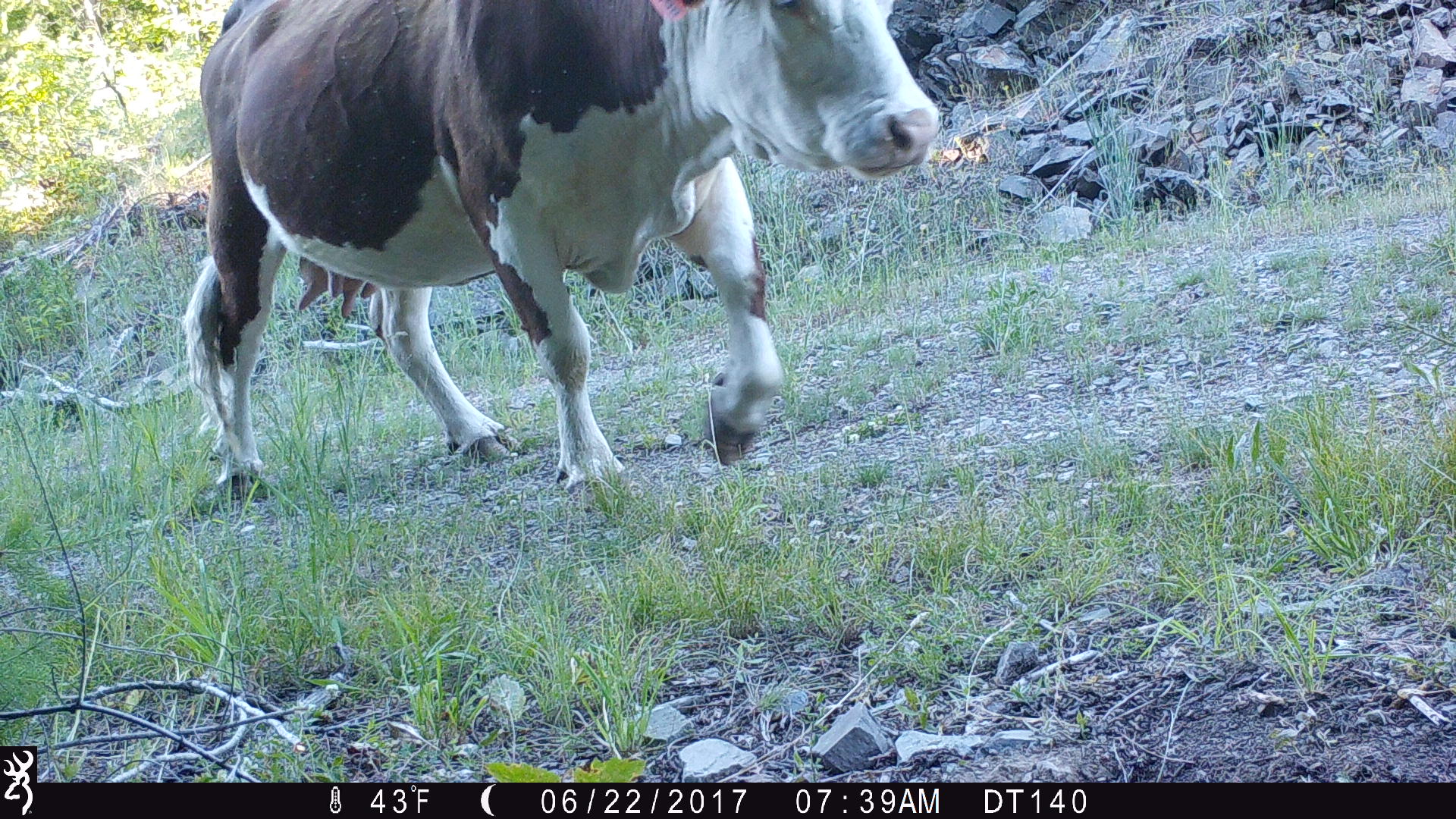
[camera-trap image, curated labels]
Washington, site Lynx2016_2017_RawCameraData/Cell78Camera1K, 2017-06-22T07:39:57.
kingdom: Animalia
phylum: Chordata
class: Mammalia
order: Artiodactyla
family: Bovidae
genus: Bos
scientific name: Bos taurus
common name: domestic cattle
Domestic cattle (Bos taurus). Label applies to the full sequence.